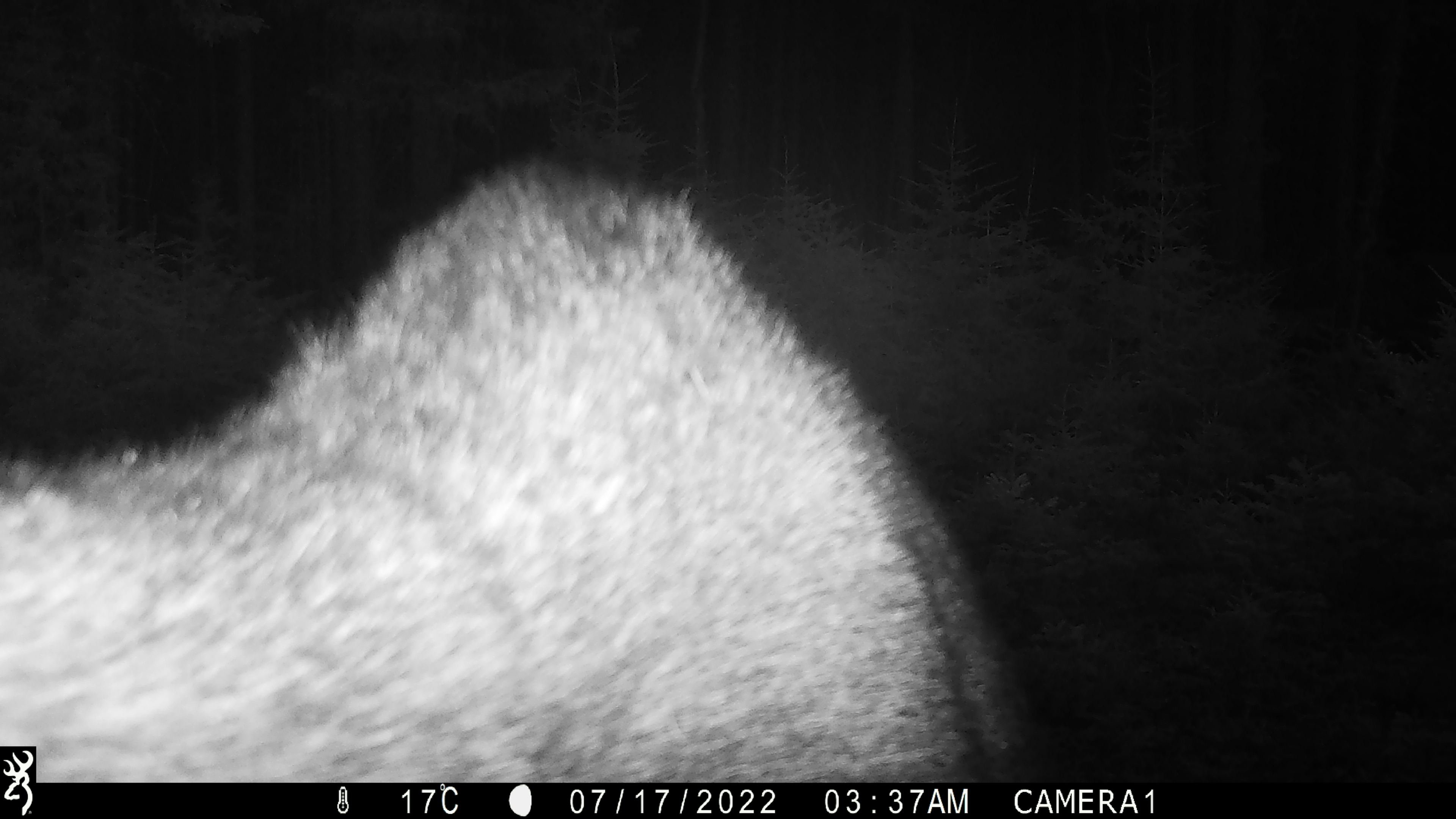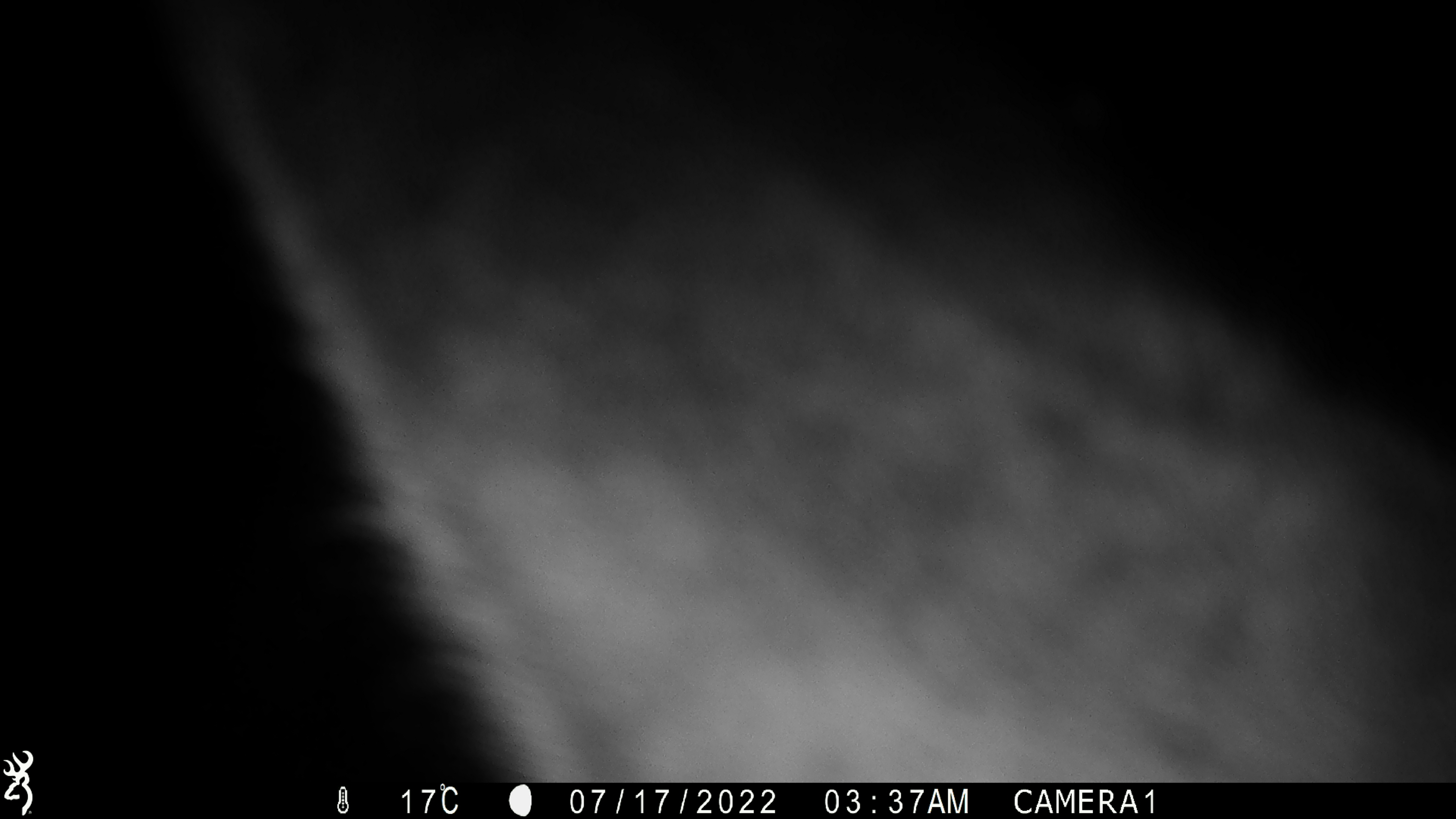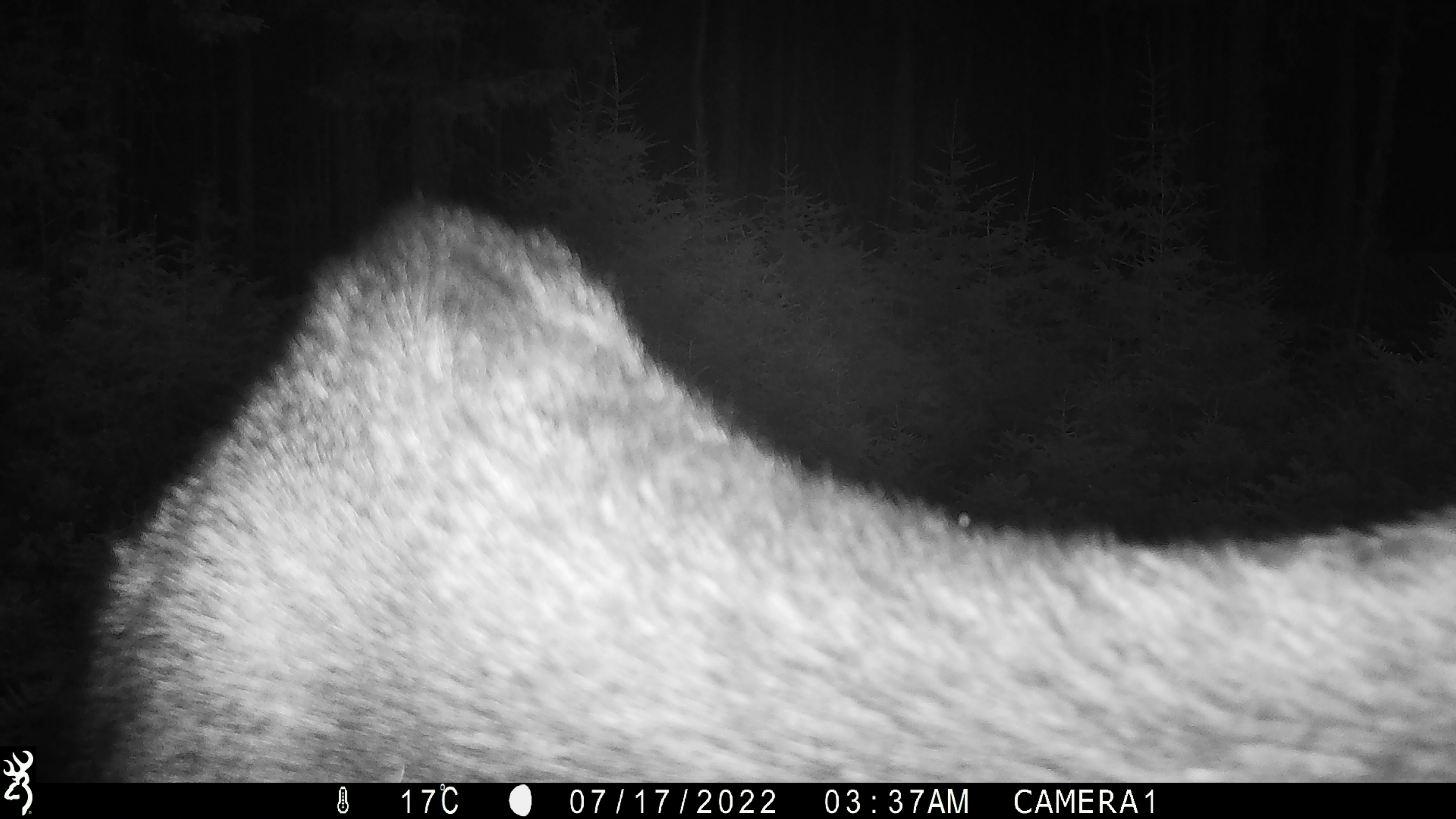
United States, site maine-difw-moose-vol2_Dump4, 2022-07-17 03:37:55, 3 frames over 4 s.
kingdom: Animalia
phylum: Chordata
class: Mammalia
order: Artiodactyla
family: Cervidae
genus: Alces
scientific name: Alces alces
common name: moose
Moose (Alces alces).